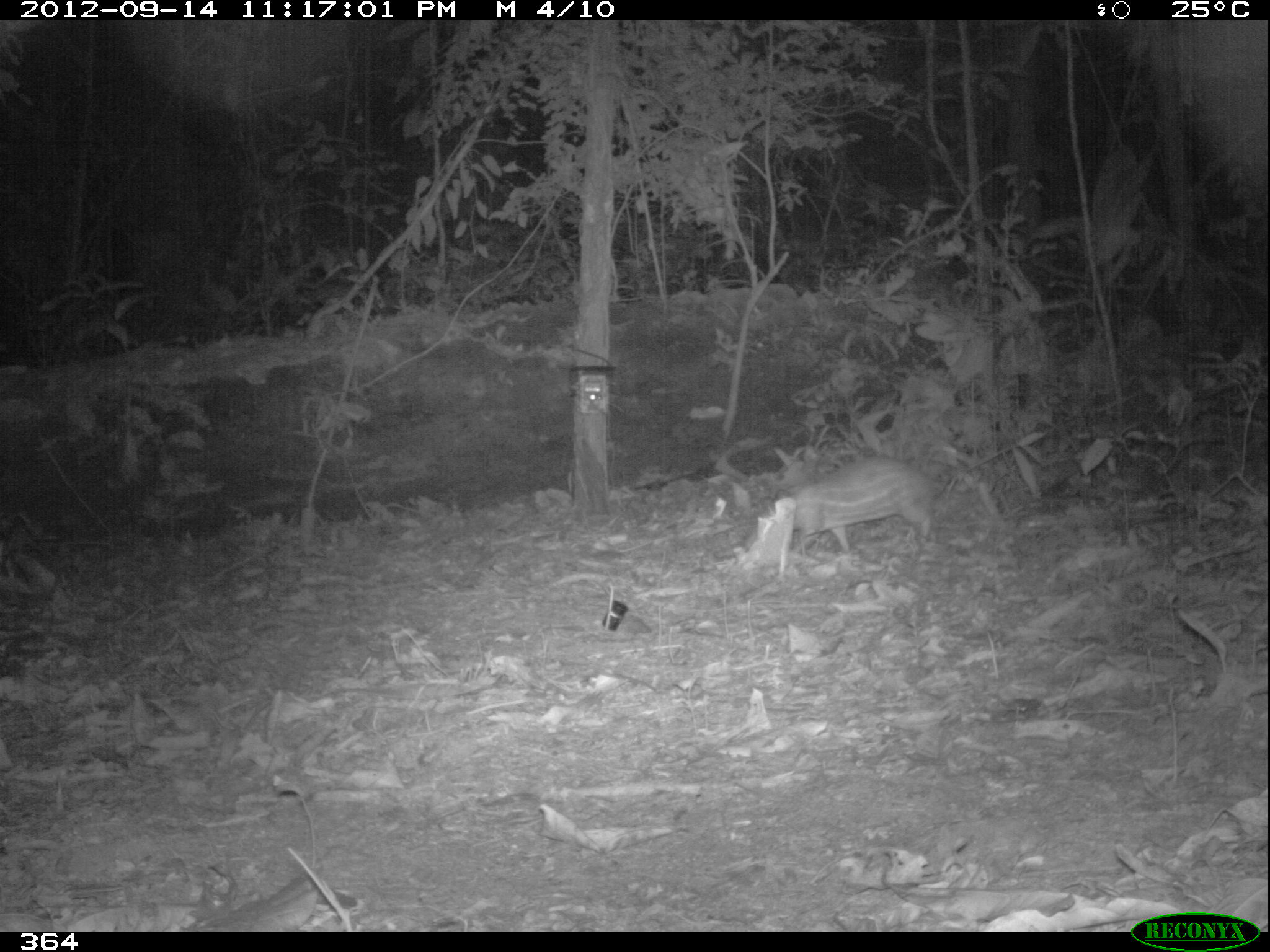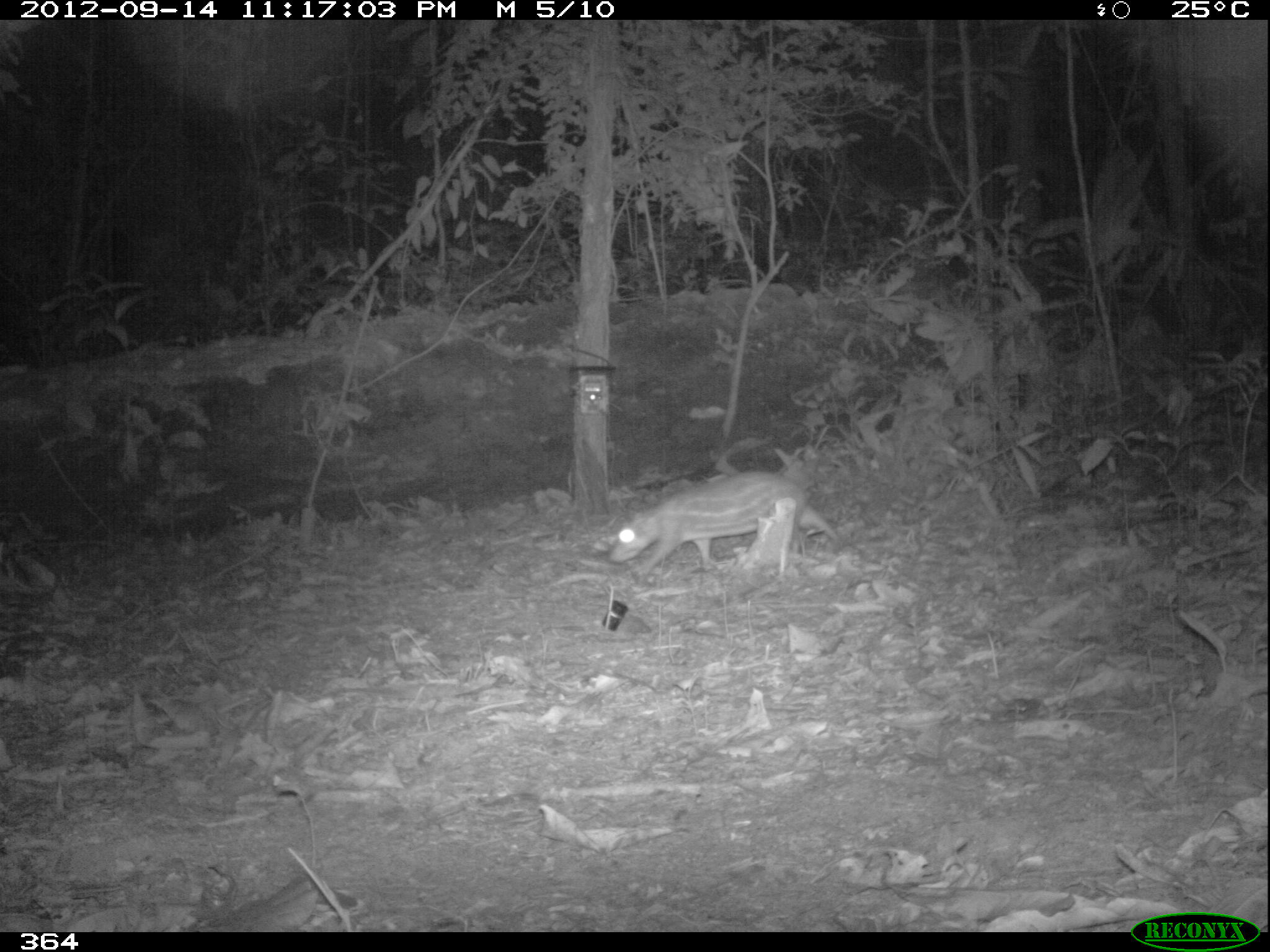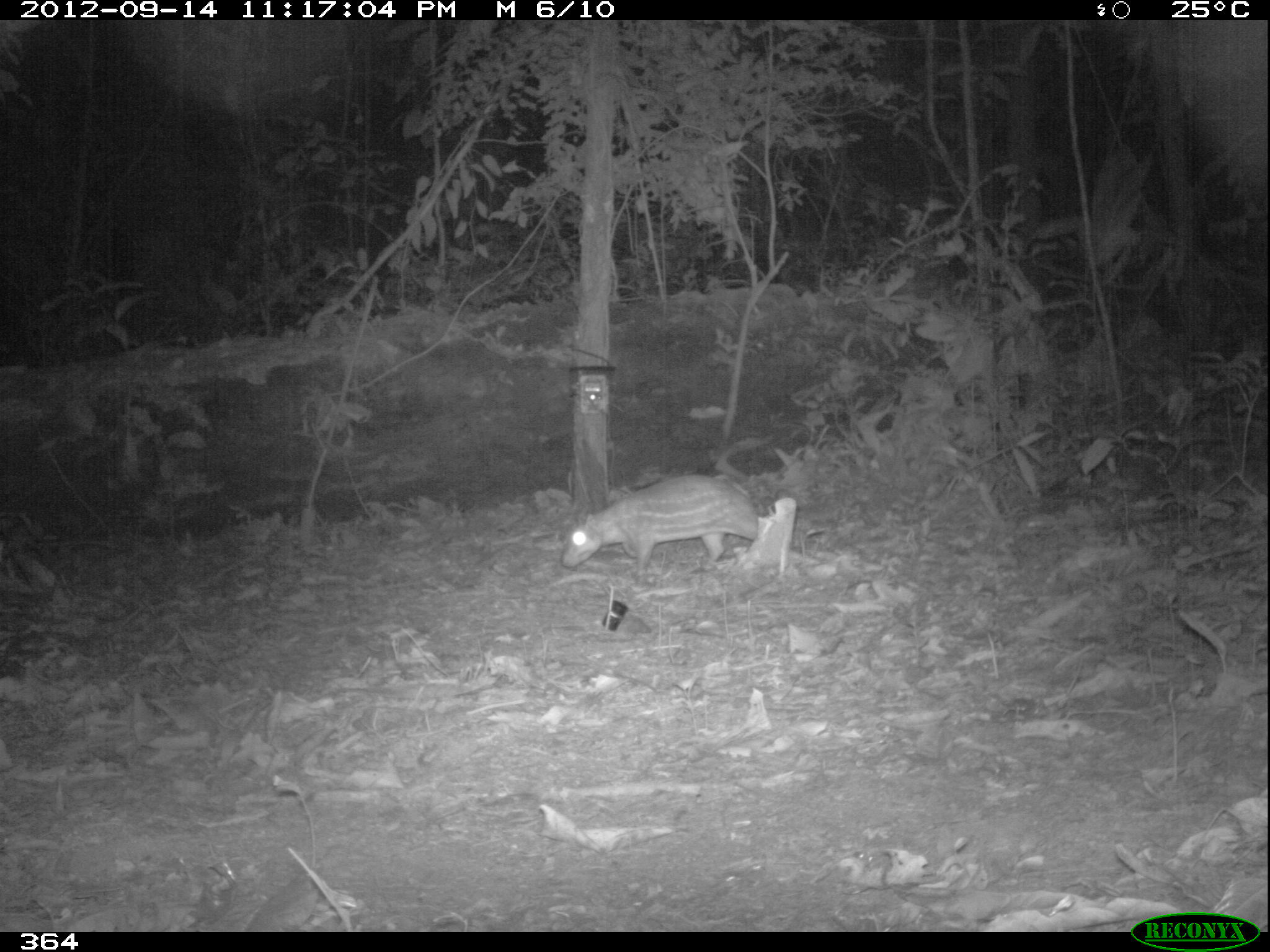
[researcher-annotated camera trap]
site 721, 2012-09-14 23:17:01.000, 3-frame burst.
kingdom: Animalia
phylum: Chordata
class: Mammalia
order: Rodentia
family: Cuniculidae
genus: Cuniculus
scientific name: Cuniculus paca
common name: spotted paca